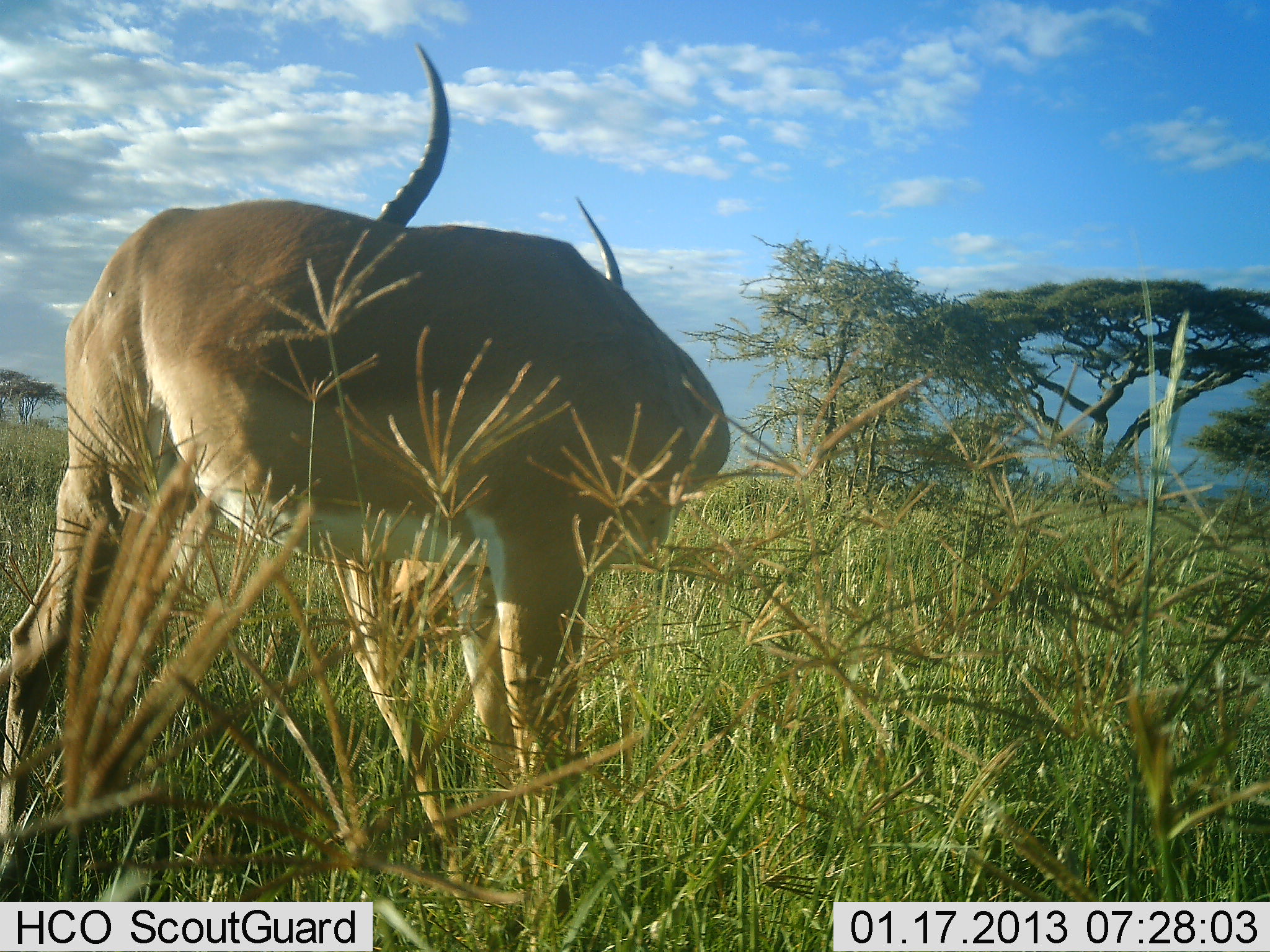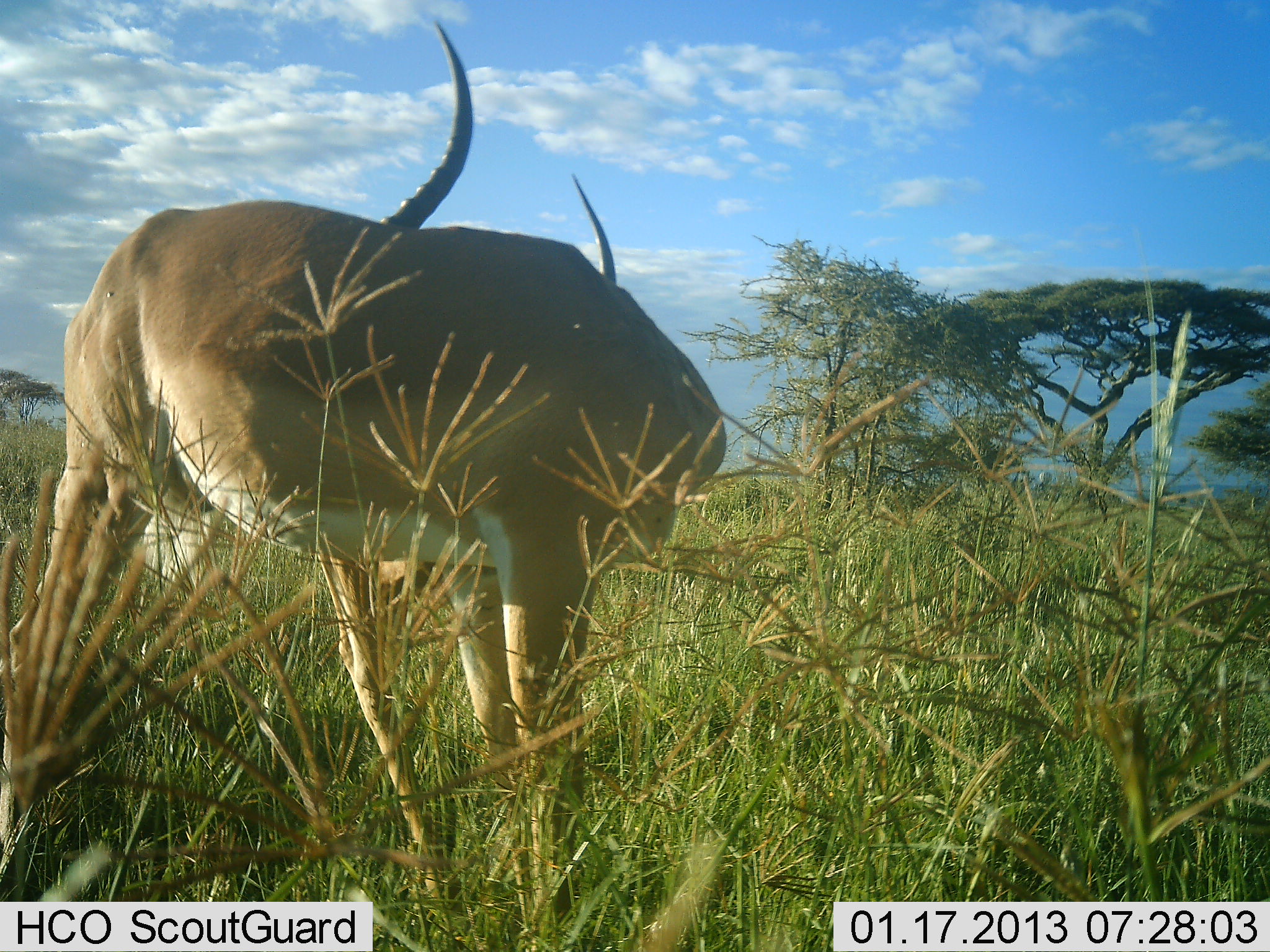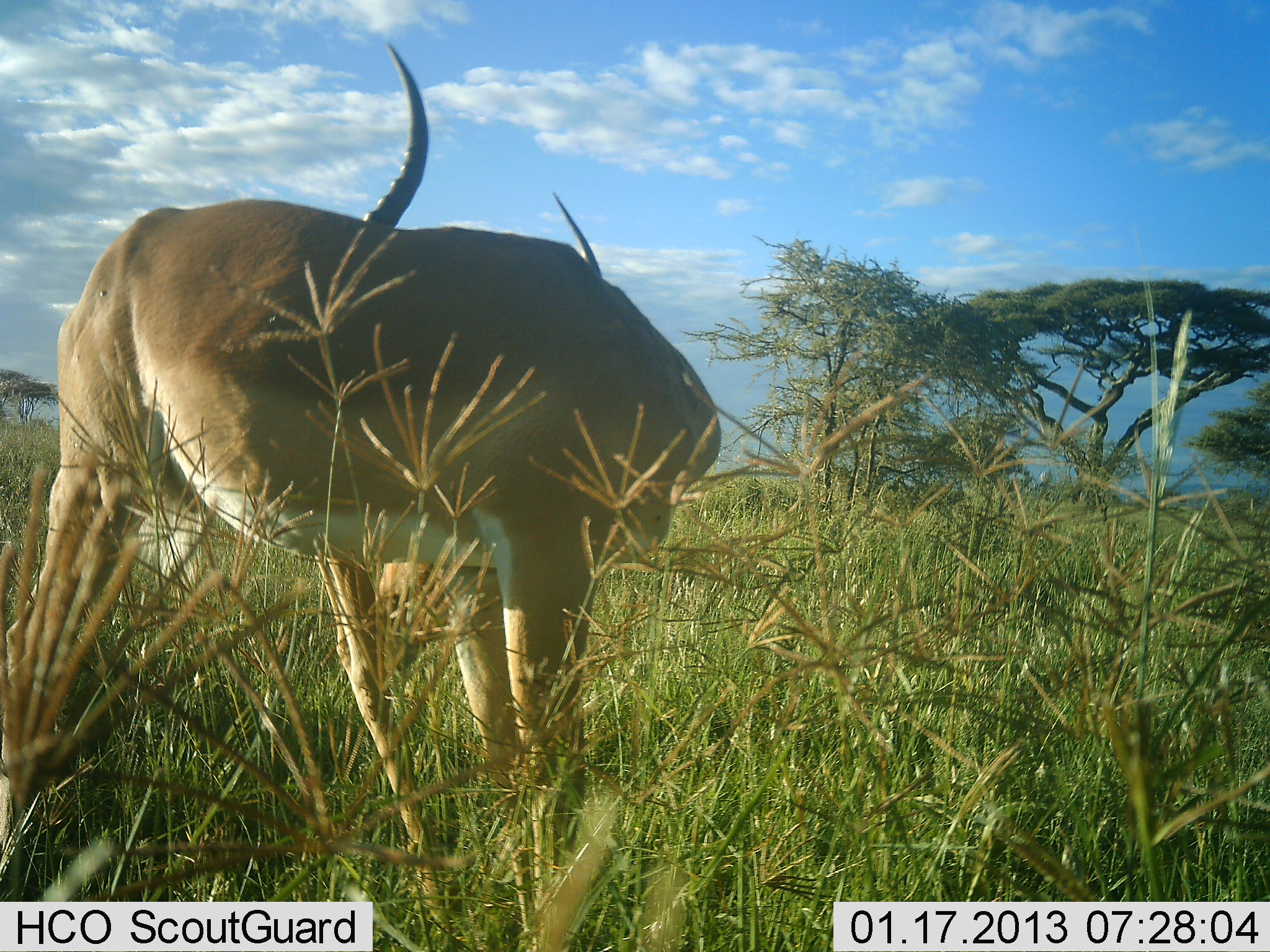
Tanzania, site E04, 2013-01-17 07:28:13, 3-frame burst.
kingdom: Animalia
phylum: Chordata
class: Mammalia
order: Artiodactyla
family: Bovidae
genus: Aepyceros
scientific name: Aepyceros melampus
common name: impala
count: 1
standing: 89%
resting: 4%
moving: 4%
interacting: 7%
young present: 0%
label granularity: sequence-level